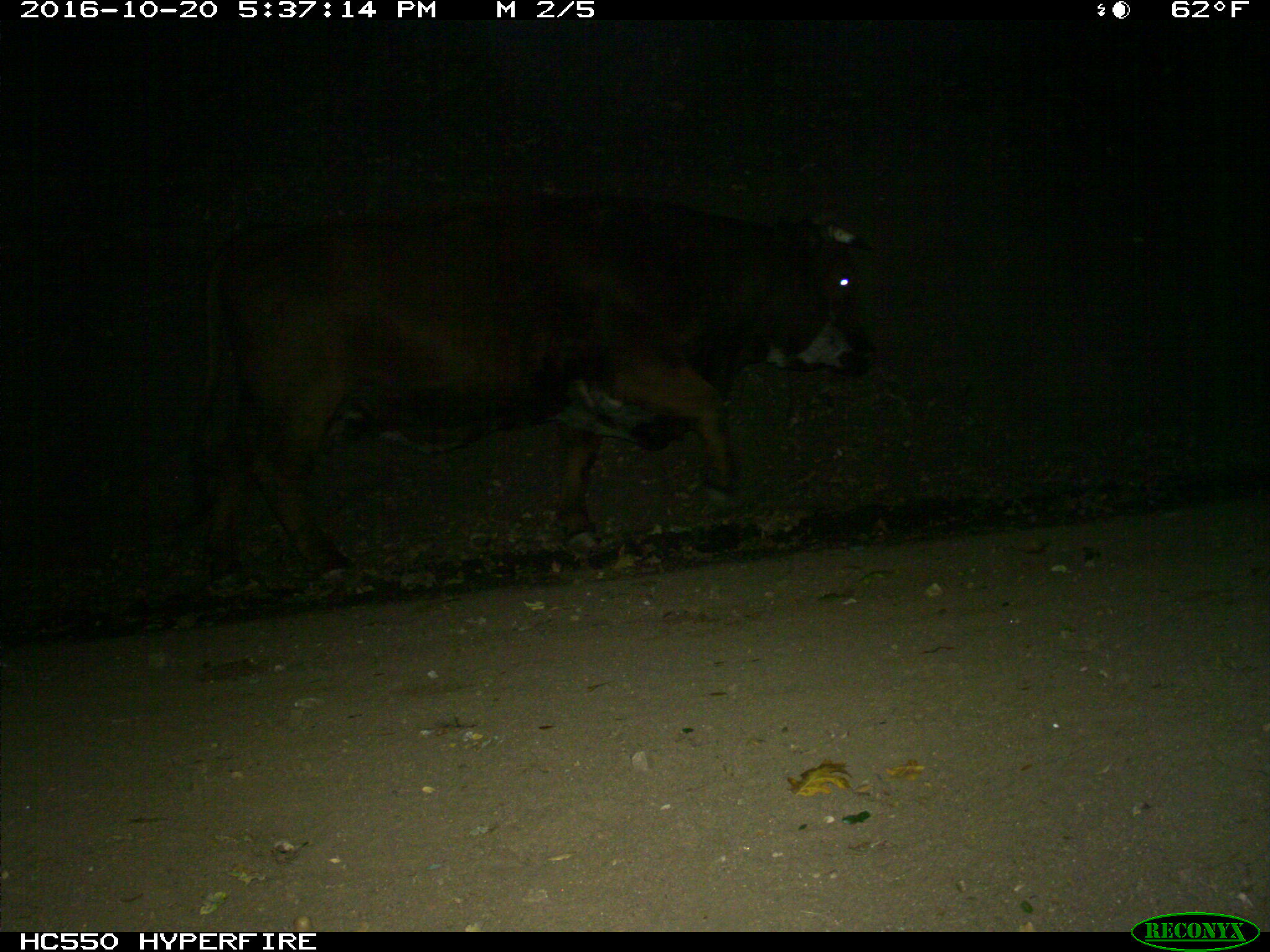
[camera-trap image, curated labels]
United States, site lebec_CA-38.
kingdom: Animalia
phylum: Chordata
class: Mammalia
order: Artiodactyla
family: Bovidae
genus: Bos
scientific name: Bos taurus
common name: domestic cow